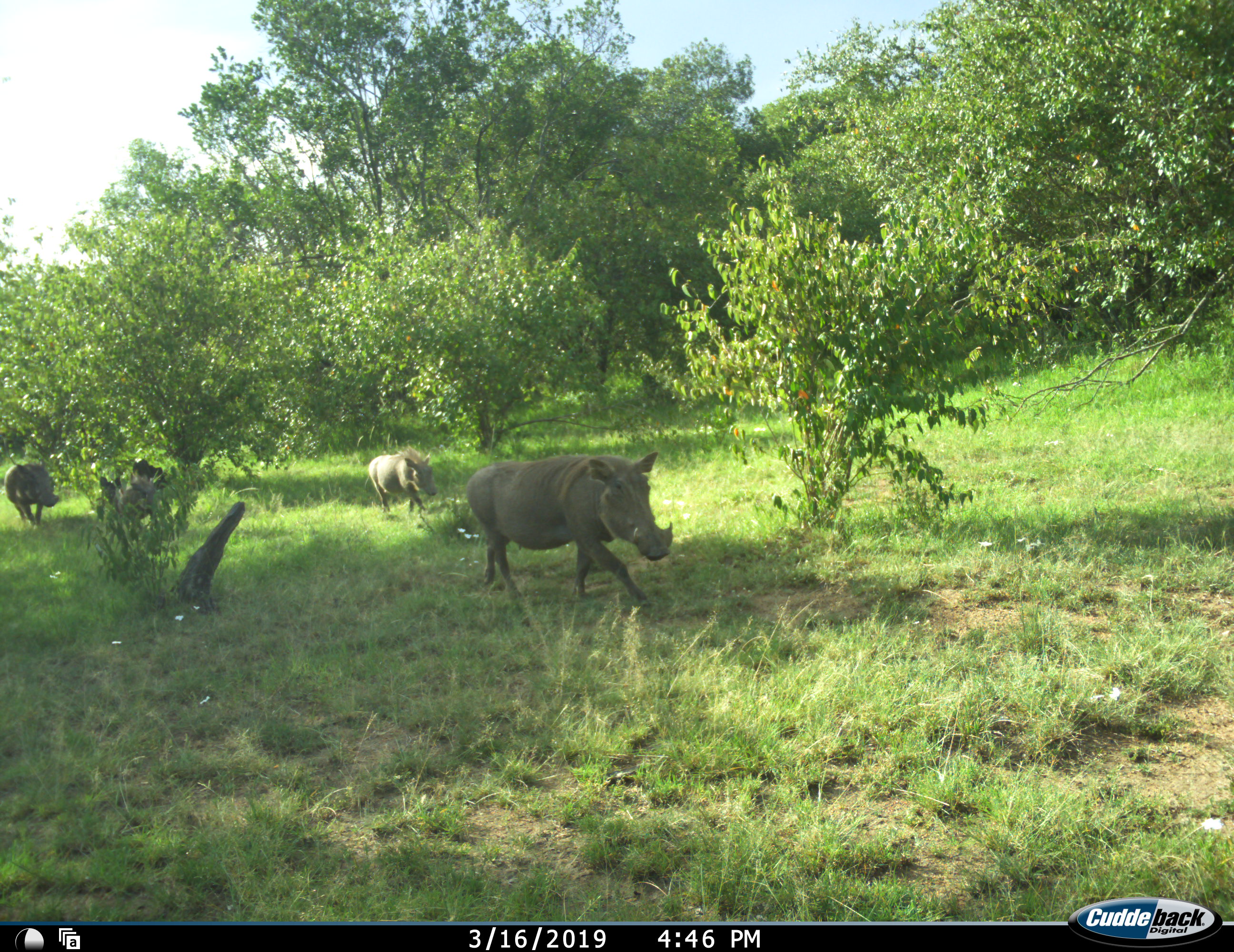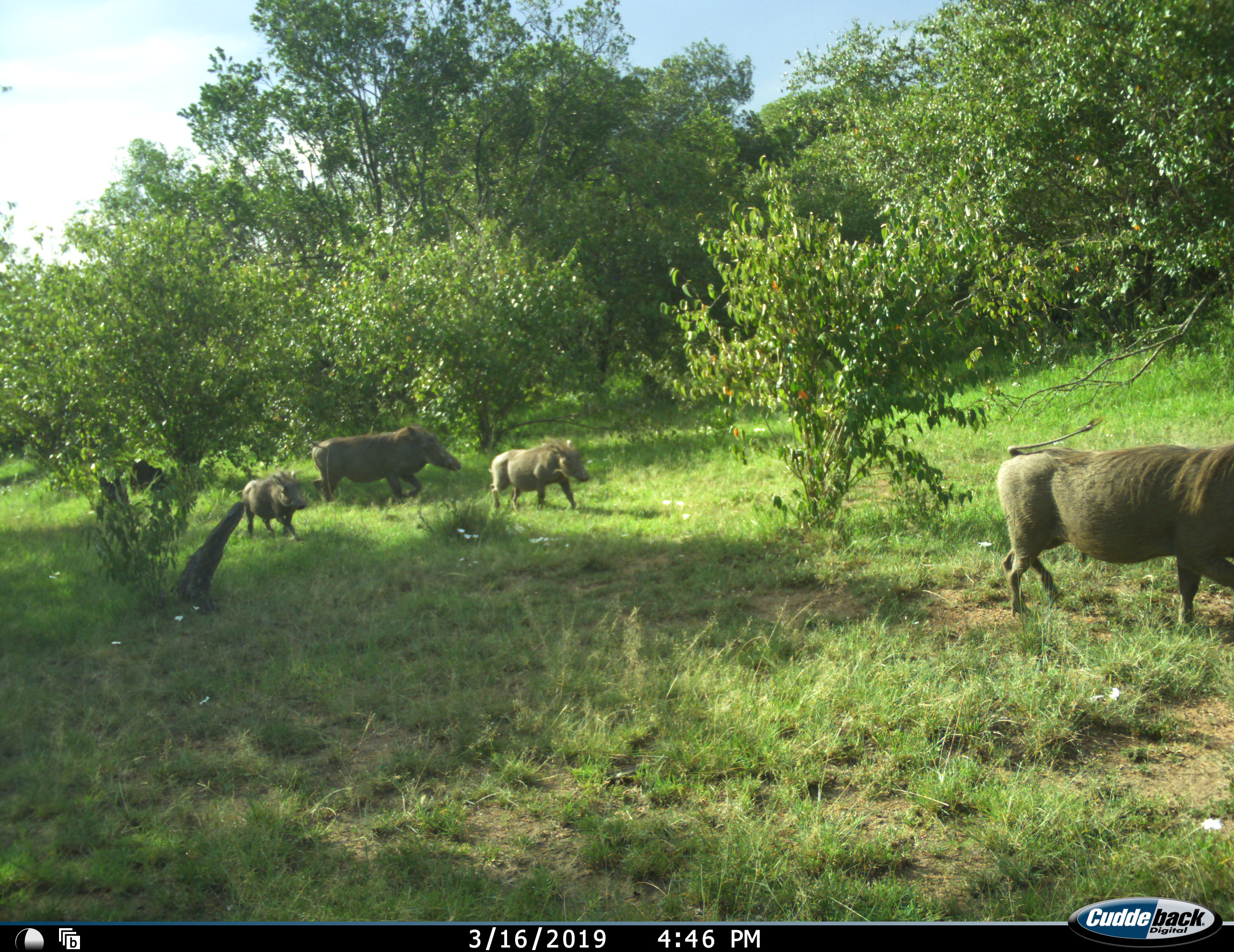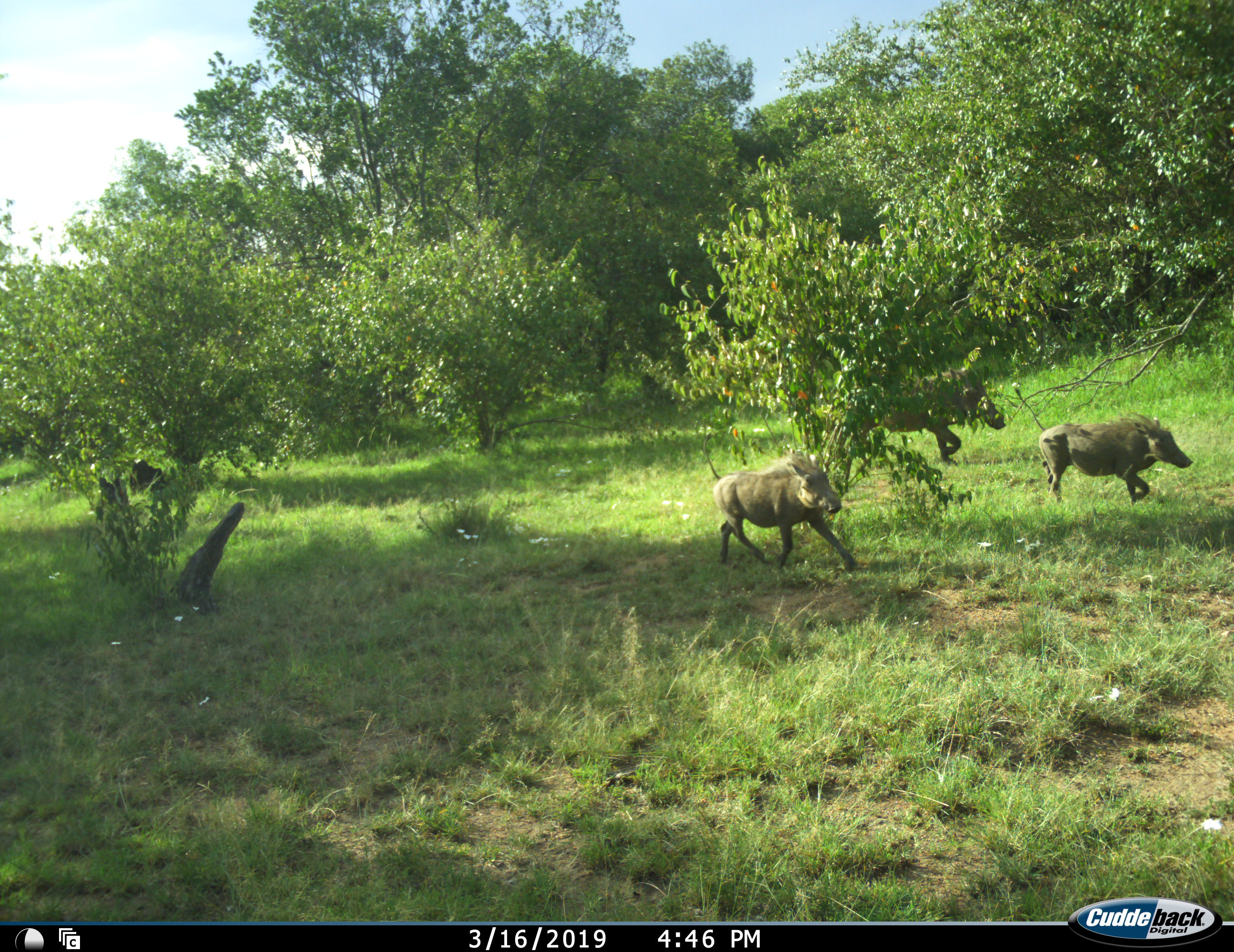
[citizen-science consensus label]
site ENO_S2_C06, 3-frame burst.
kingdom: Animalia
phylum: Chordata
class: Mammalia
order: Artiodactyla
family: Suidae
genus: Phacochoerus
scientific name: Phacochoerus africanus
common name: warthog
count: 4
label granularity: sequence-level